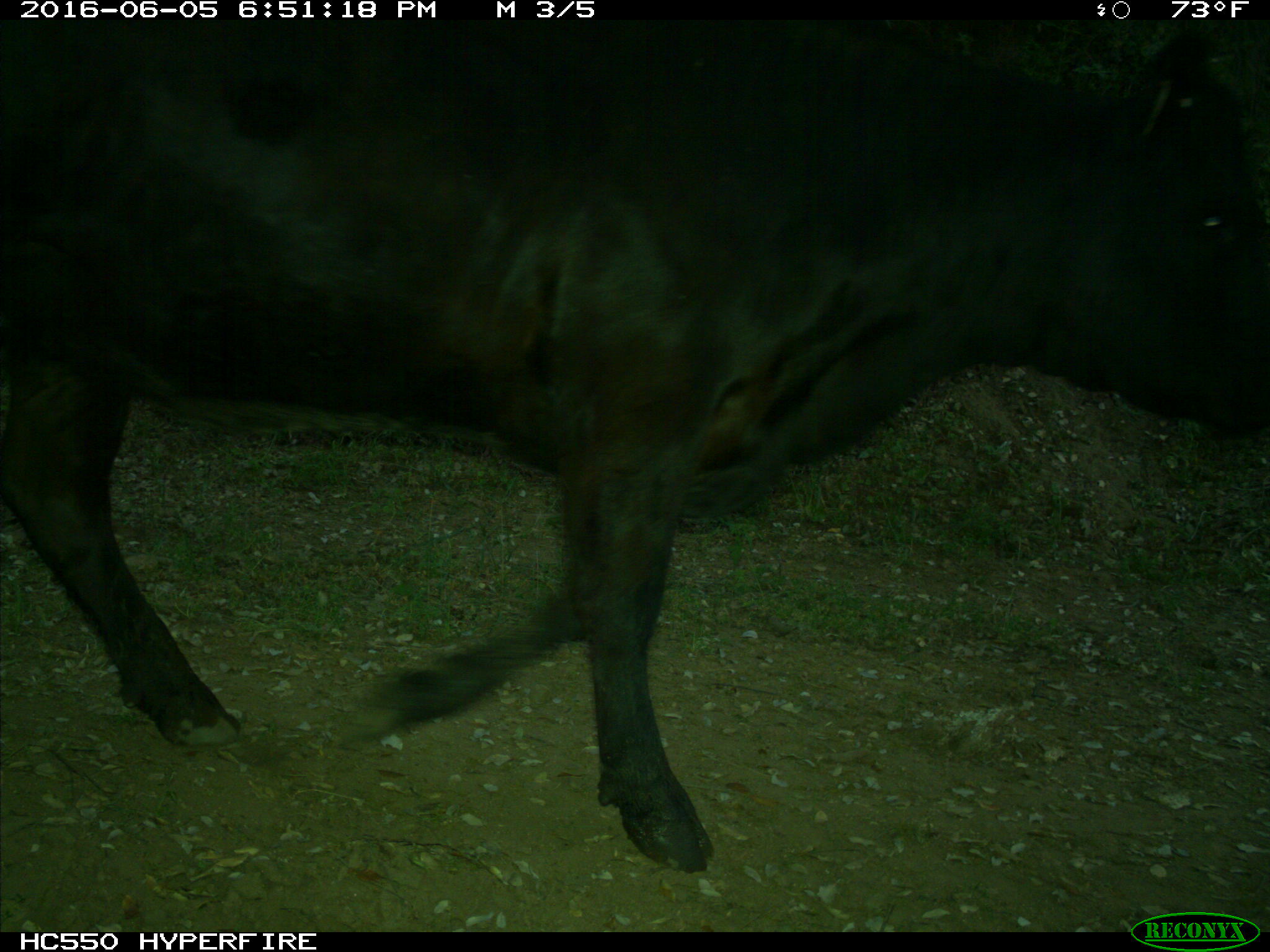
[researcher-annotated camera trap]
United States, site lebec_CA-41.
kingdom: Animalia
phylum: Chordata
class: Mammalia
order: Artiodactyla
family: Bovidae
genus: Bos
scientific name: Bos taurus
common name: domestic cow